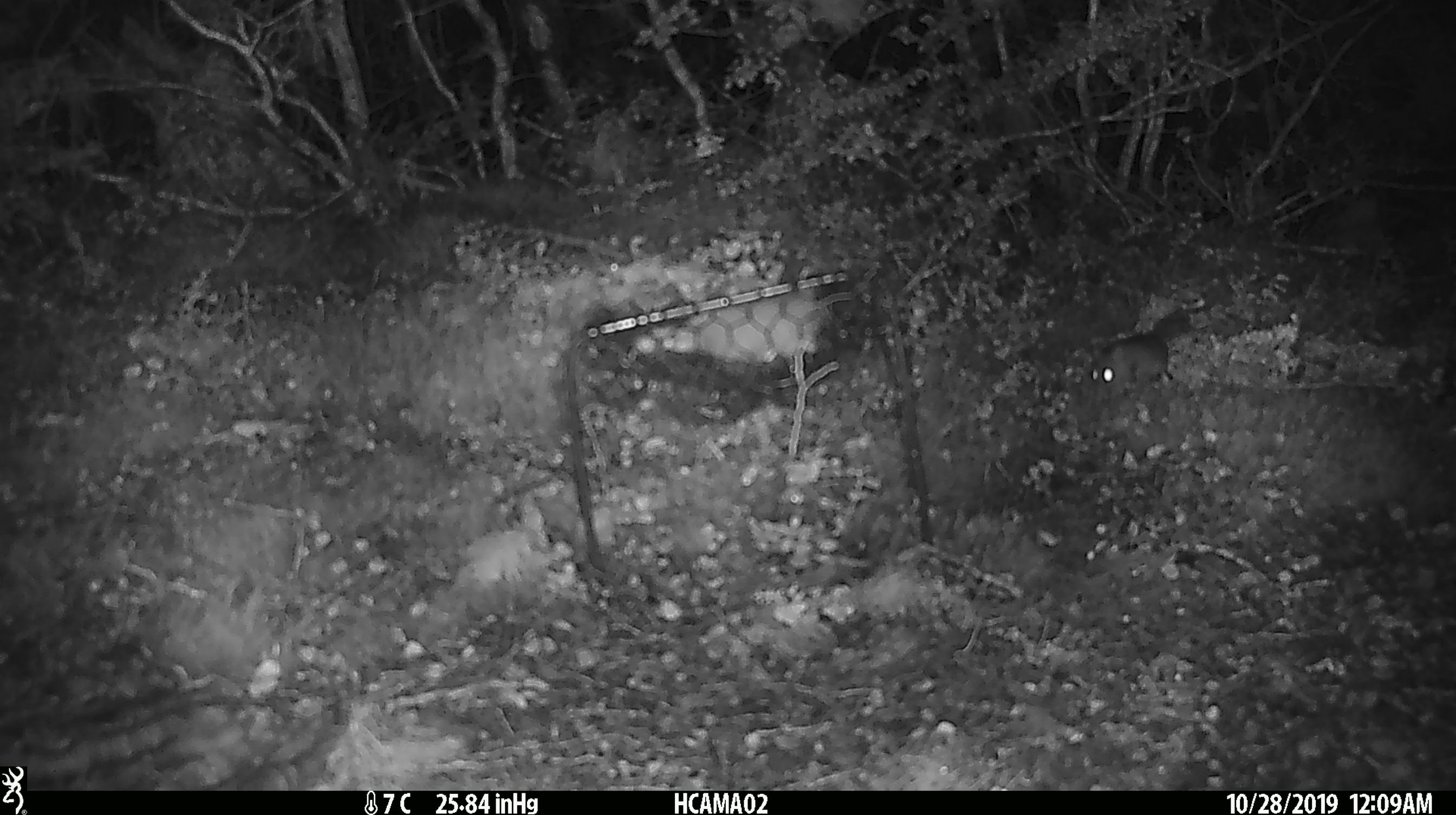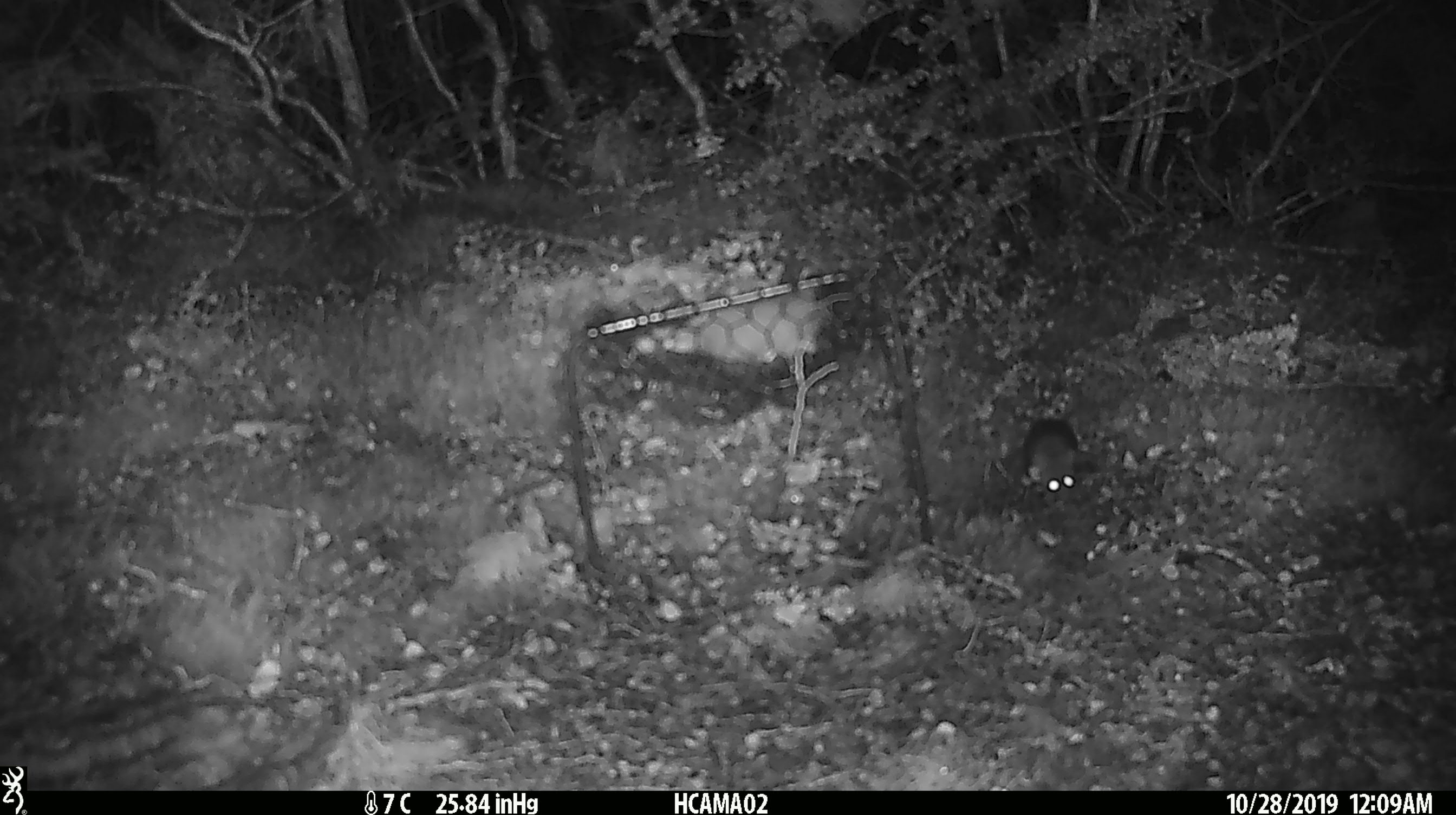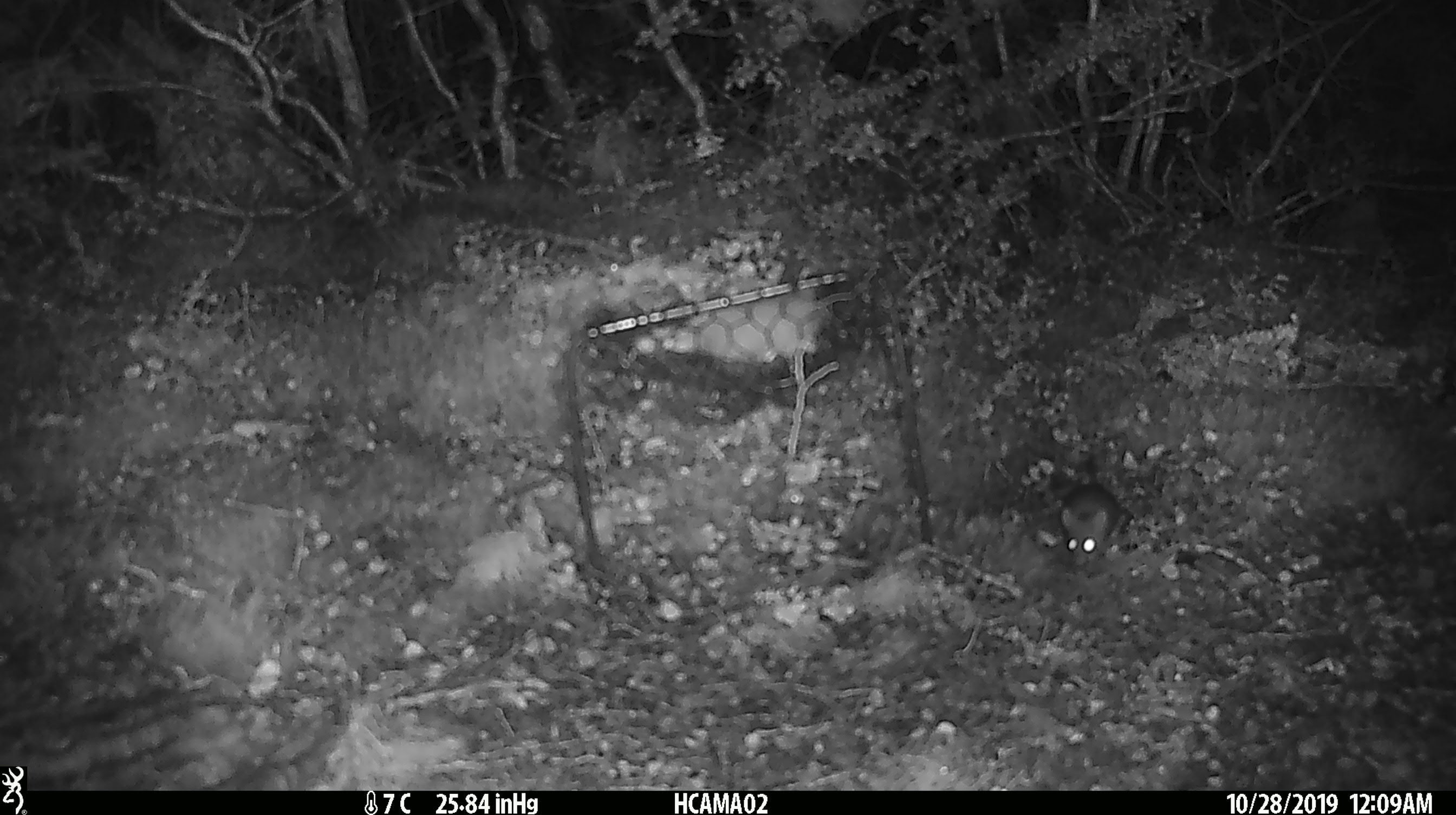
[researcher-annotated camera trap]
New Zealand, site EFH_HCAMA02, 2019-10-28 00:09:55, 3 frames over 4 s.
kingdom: Animalia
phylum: Chordata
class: Mammalia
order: Rodentia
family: Muridae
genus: Mus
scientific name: Mus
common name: mouse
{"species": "mouse (Mus)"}